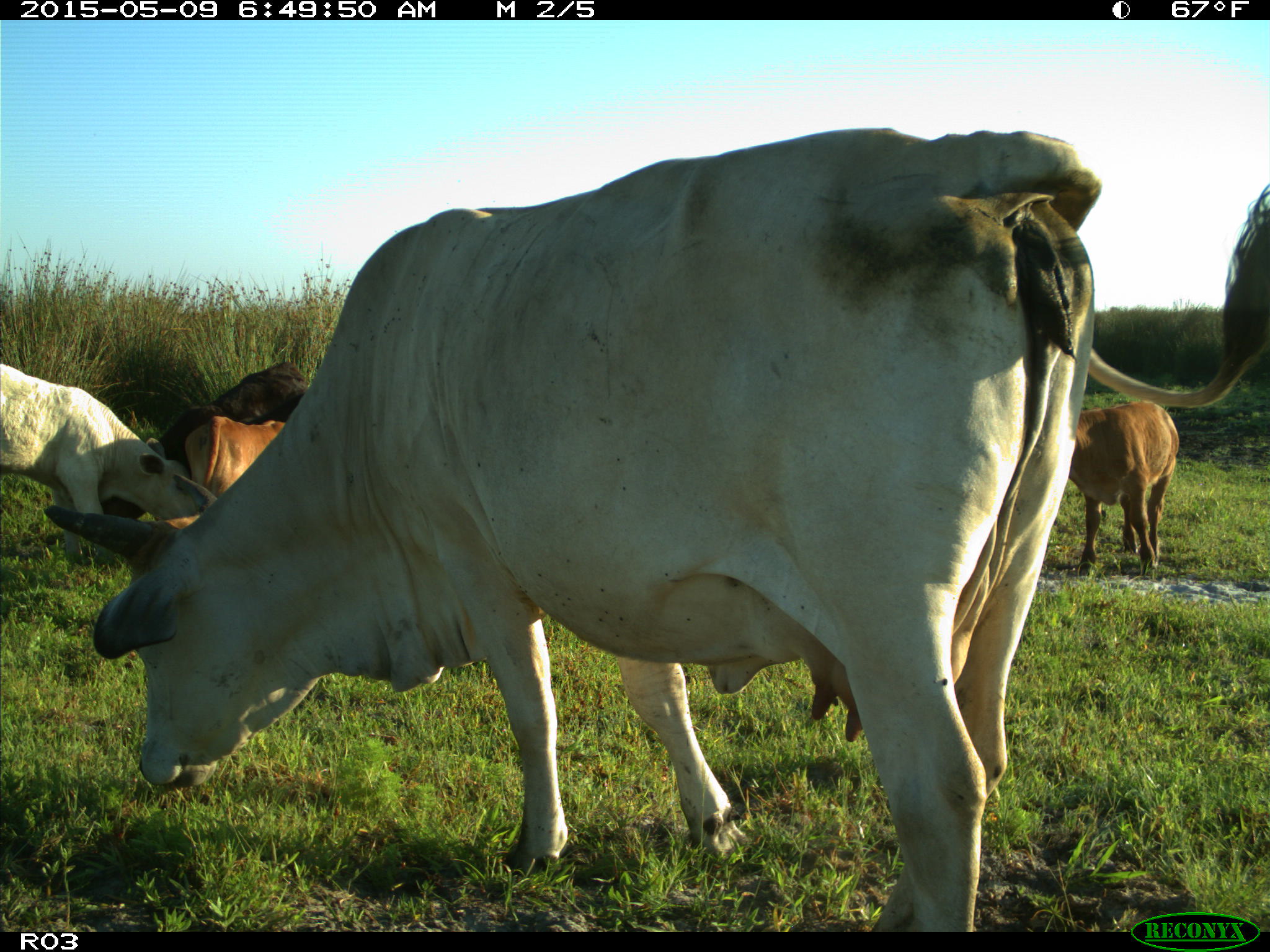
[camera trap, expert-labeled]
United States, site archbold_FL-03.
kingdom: Animalia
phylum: Chordata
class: Mammalia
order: Artiodactyla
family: Bovidae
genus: Bos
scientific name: Bos taurus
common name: domestic cow